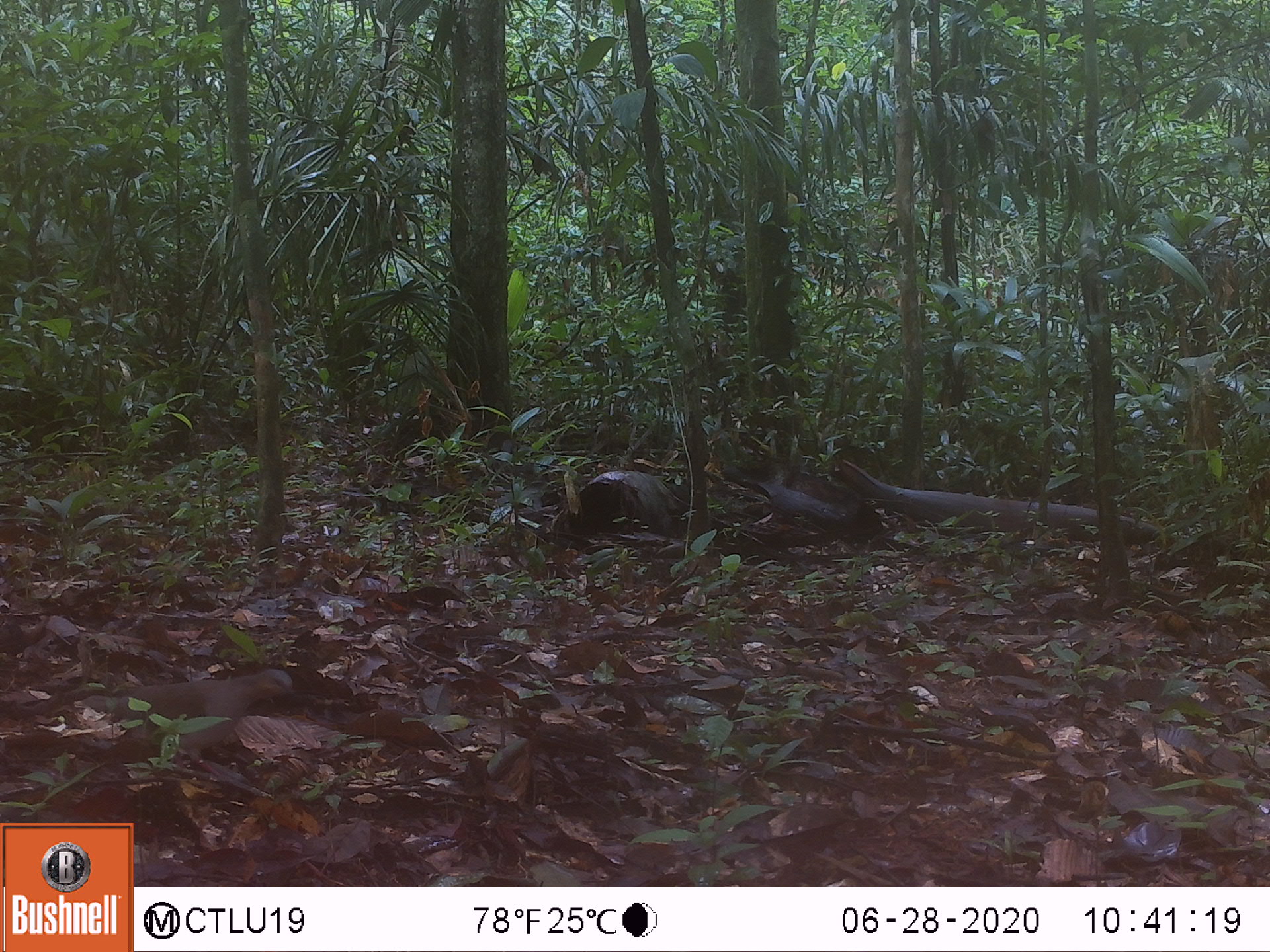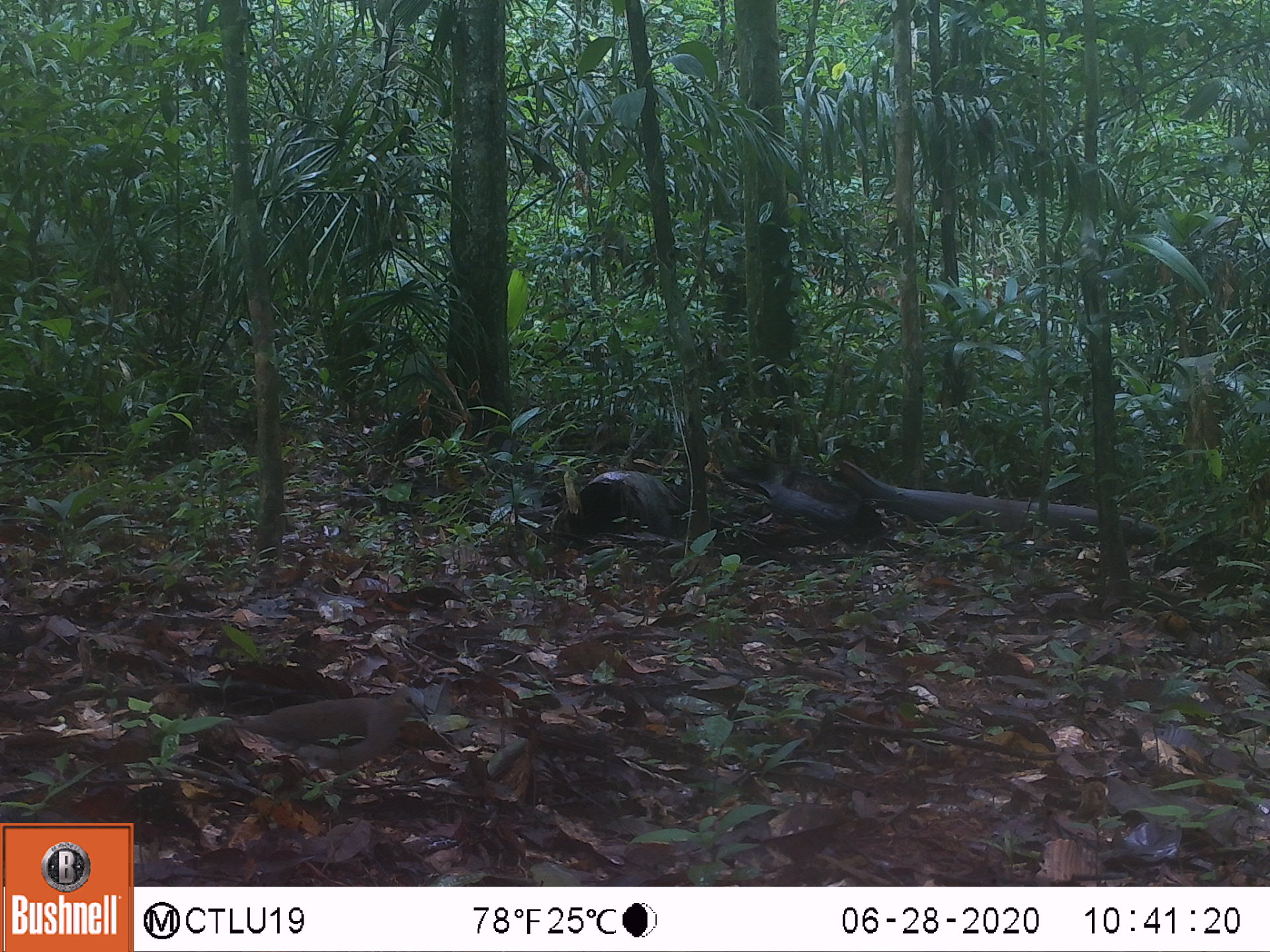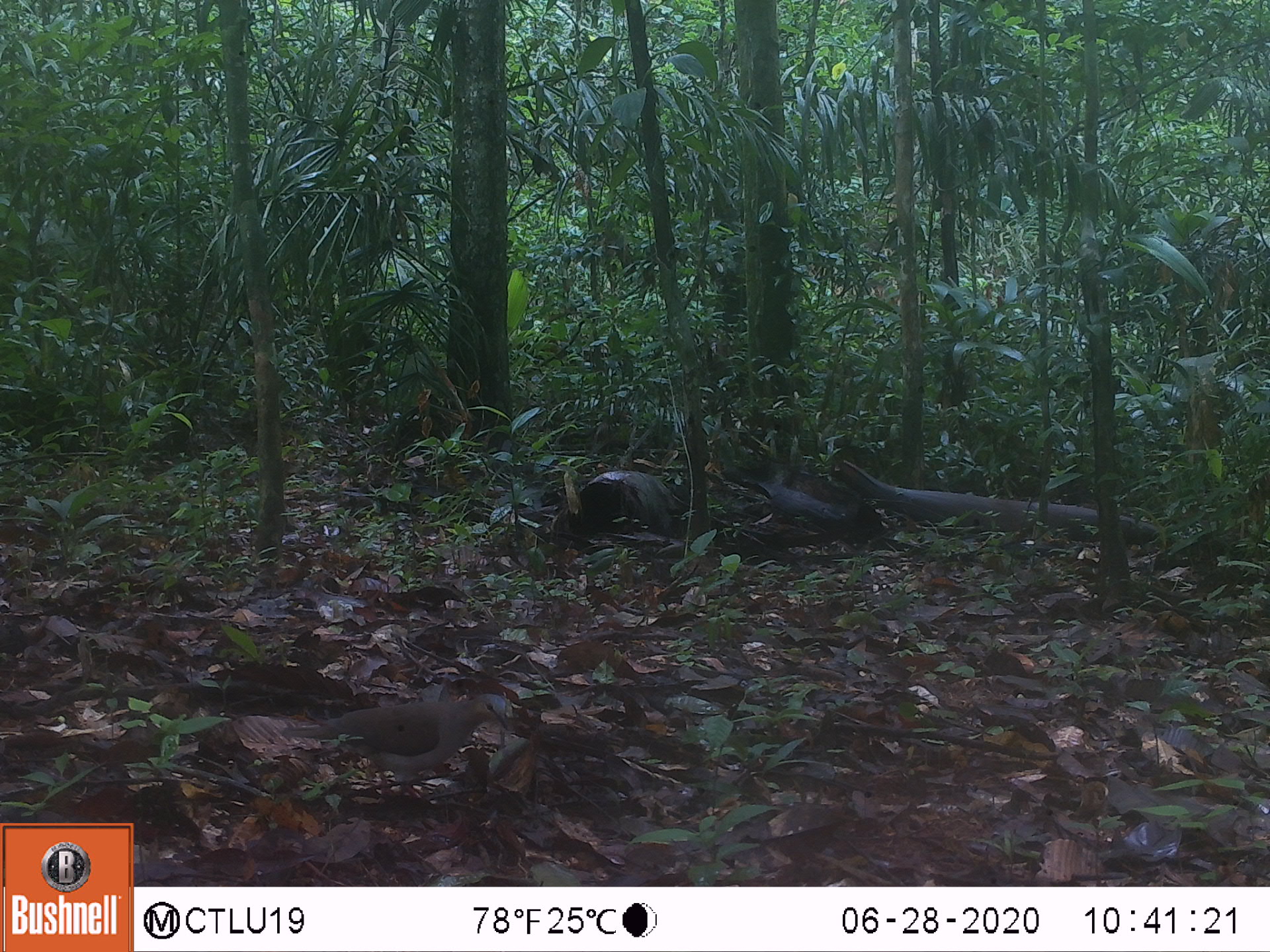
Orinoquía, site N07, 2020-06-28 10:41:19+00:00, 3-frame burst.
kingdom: Animalia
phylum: Chordata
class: Aves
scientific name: Aves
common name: bird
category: unknown bird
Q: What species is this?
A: Unknown bird (bird) (Aves).